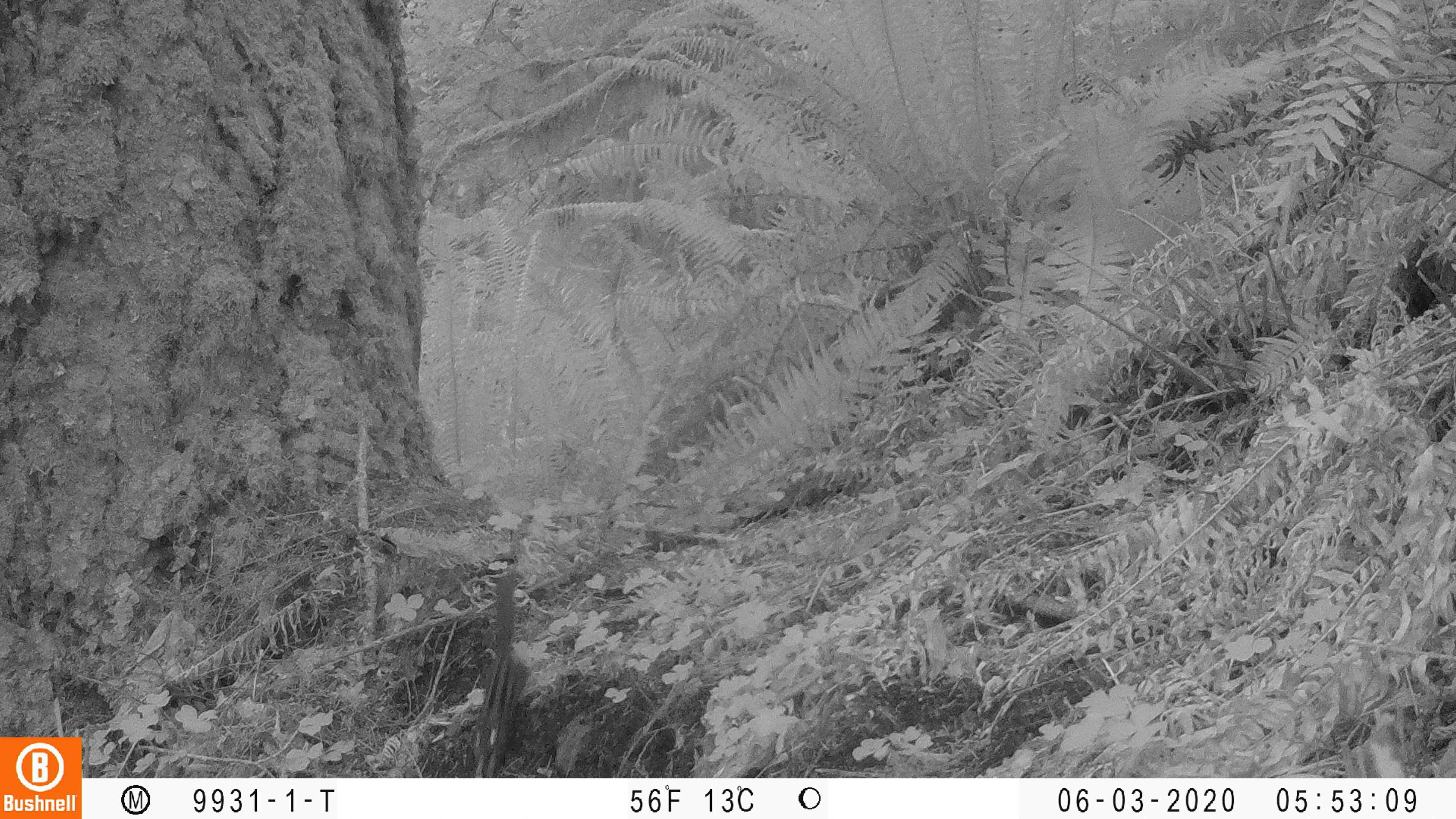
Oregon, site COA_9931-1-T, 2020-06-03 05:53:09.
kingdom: Animalia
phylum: Chordata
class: Mammalia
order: Rodentia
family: Sciuridae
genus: Neotamias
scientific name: Neotamias townsendii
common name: townsend's chipmunk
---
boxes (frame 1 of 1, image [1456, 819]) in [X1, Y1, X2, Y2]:
townsend's chipmunk: [467, 570, 532, 774]